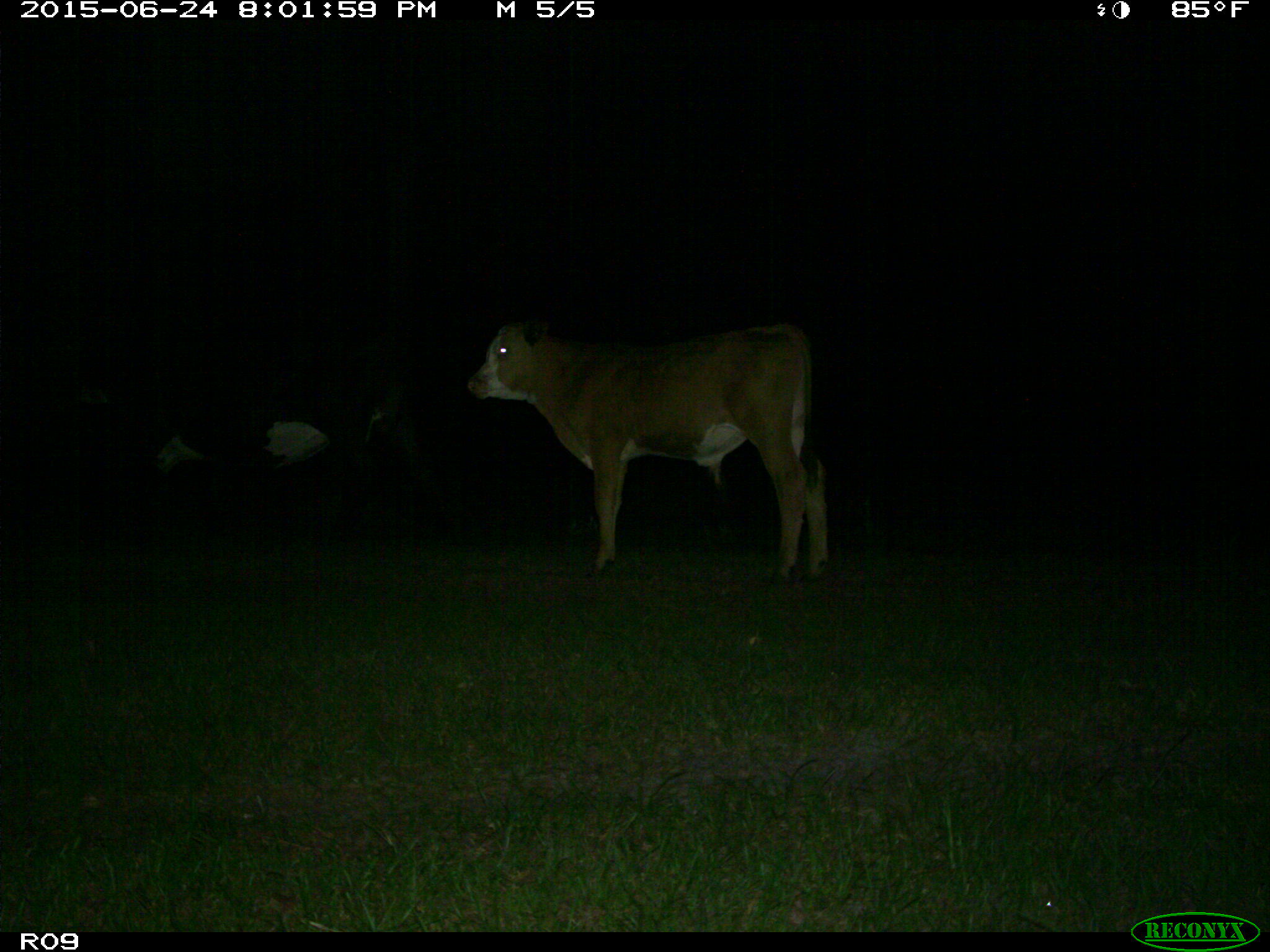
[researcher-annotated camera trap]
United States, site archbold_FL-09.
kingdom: Animalia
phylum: Chordata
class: Mammalia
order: Artiodactyla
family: Bovidae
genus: Bos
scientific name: Bos taurus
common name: domestic cow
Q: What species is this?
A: Bos taurus (domestic cow).